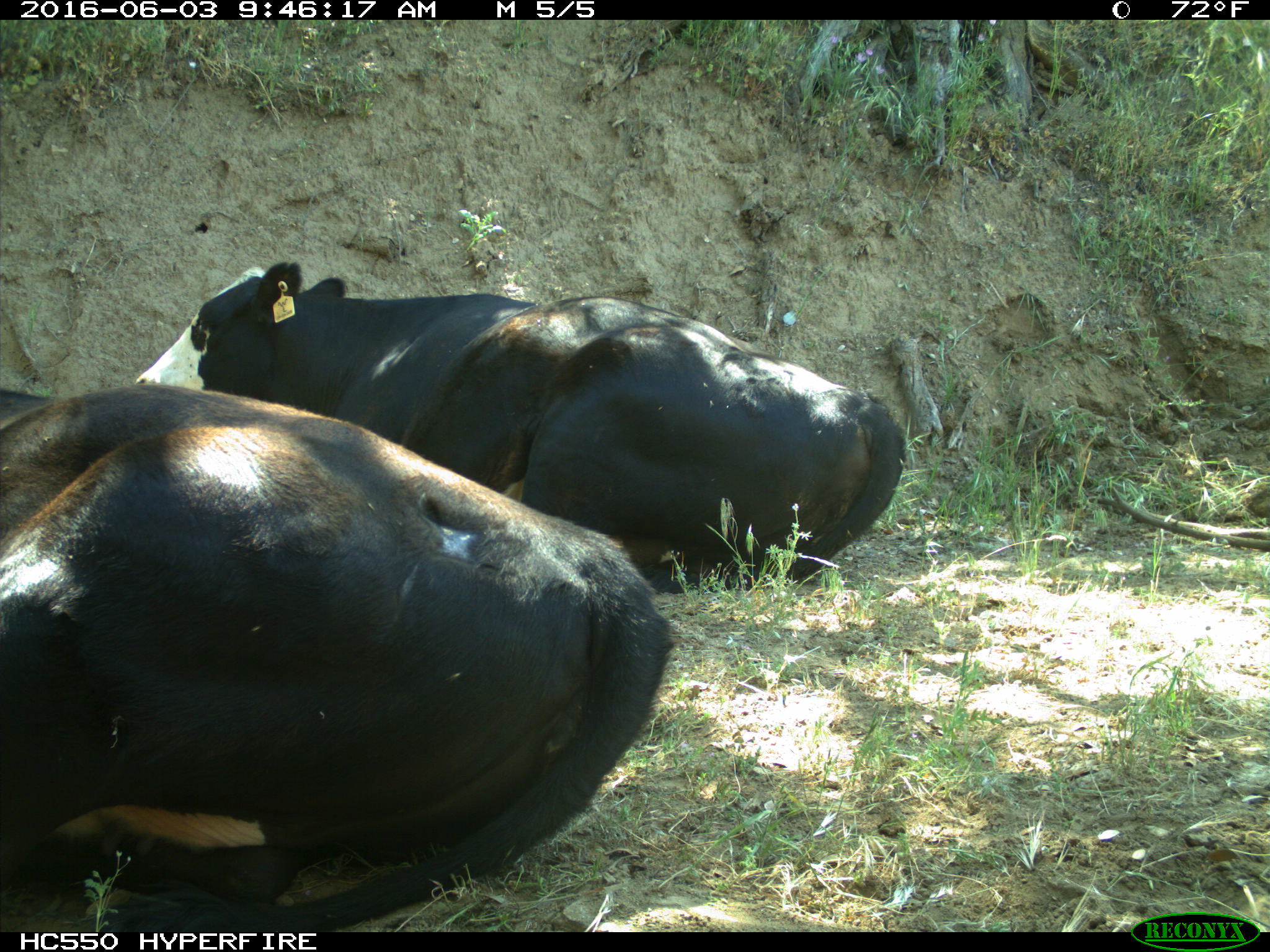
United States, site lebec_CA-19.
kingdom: Animalia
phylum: Chordata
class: Mammalia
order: Artiodactyla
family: Bovidae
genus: Bos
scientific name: Bos taurus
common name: domestic cow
Bos taurus (domestic cow).